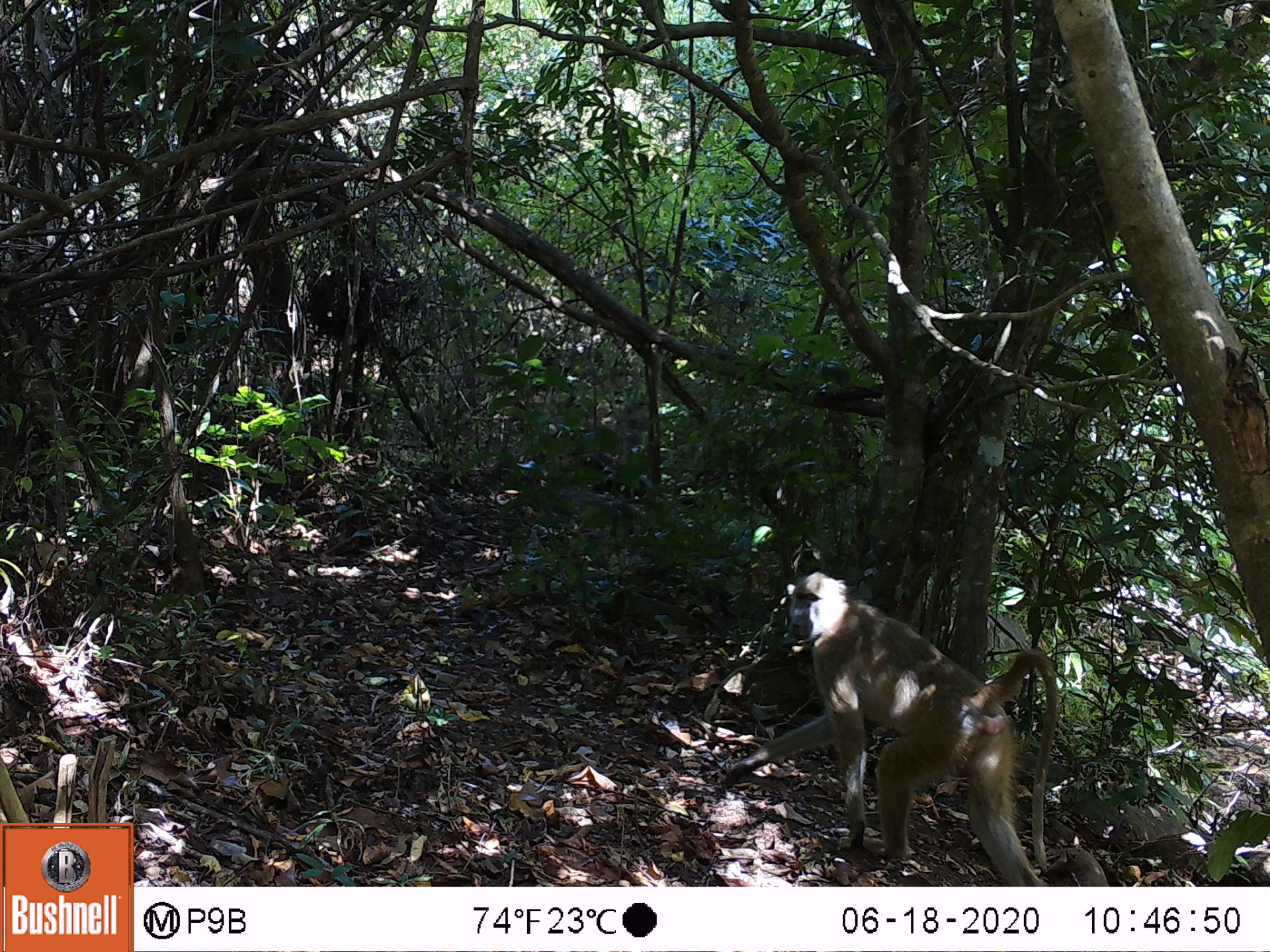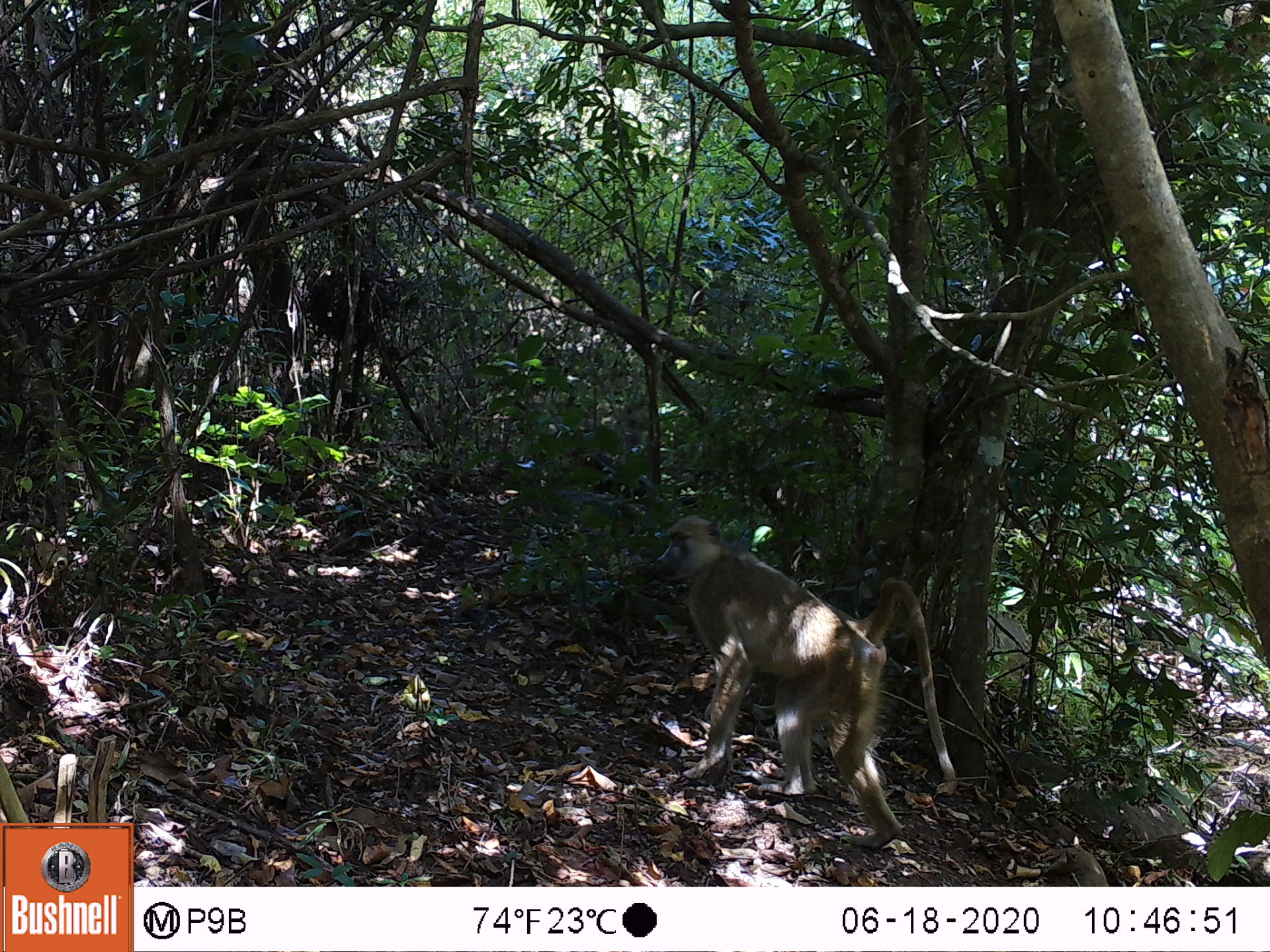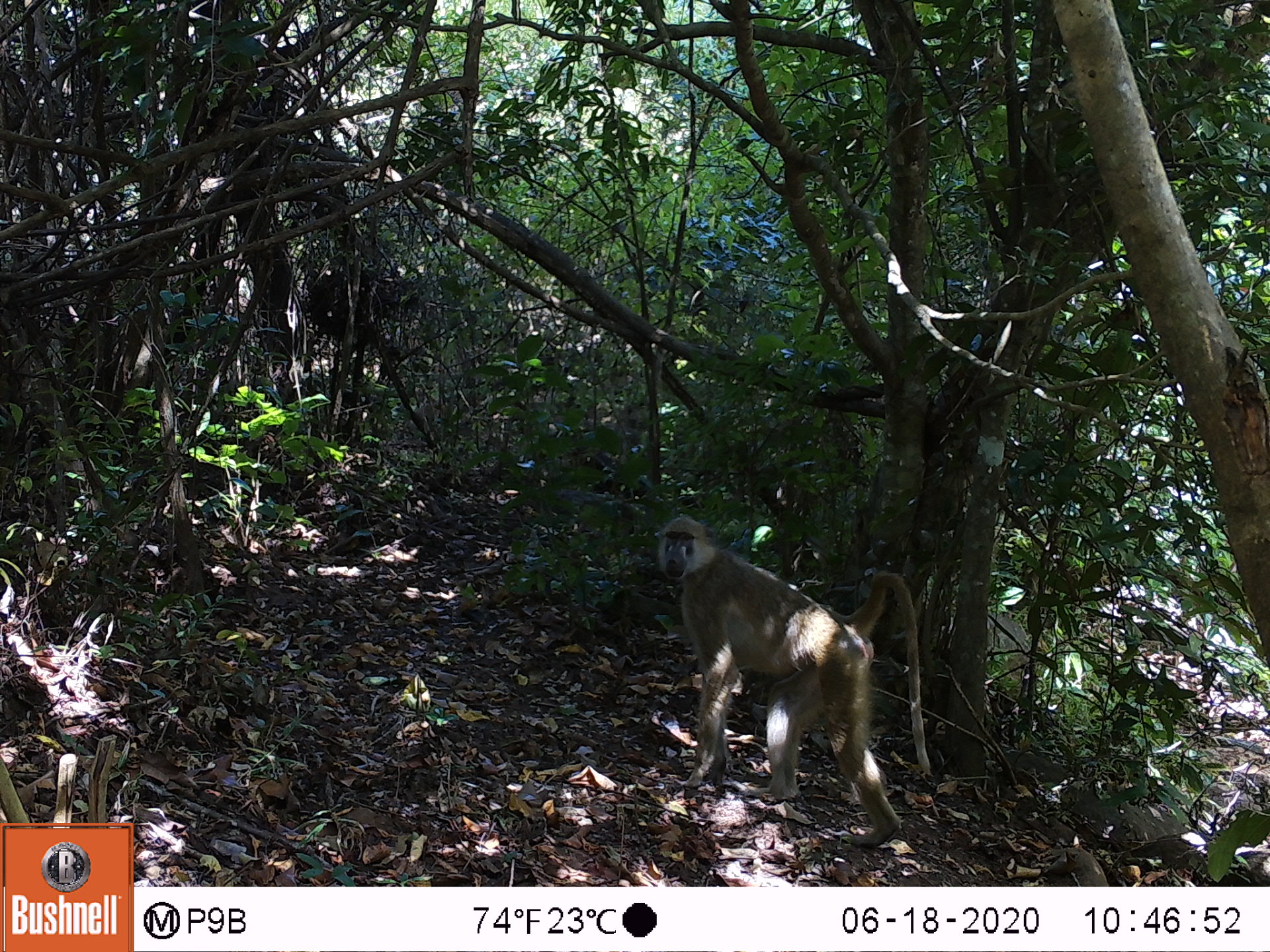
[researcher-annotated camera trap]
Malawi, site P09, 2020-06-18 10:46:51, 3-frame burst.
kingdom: Animalia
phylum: Chordata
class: Mammalia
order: Primates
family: Cercopithecidae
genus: Papio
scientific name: Papio cynocephalus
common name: yellow baboon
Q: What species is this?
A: Yellow baboon (Papio cynocephalus).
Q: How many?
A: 1.